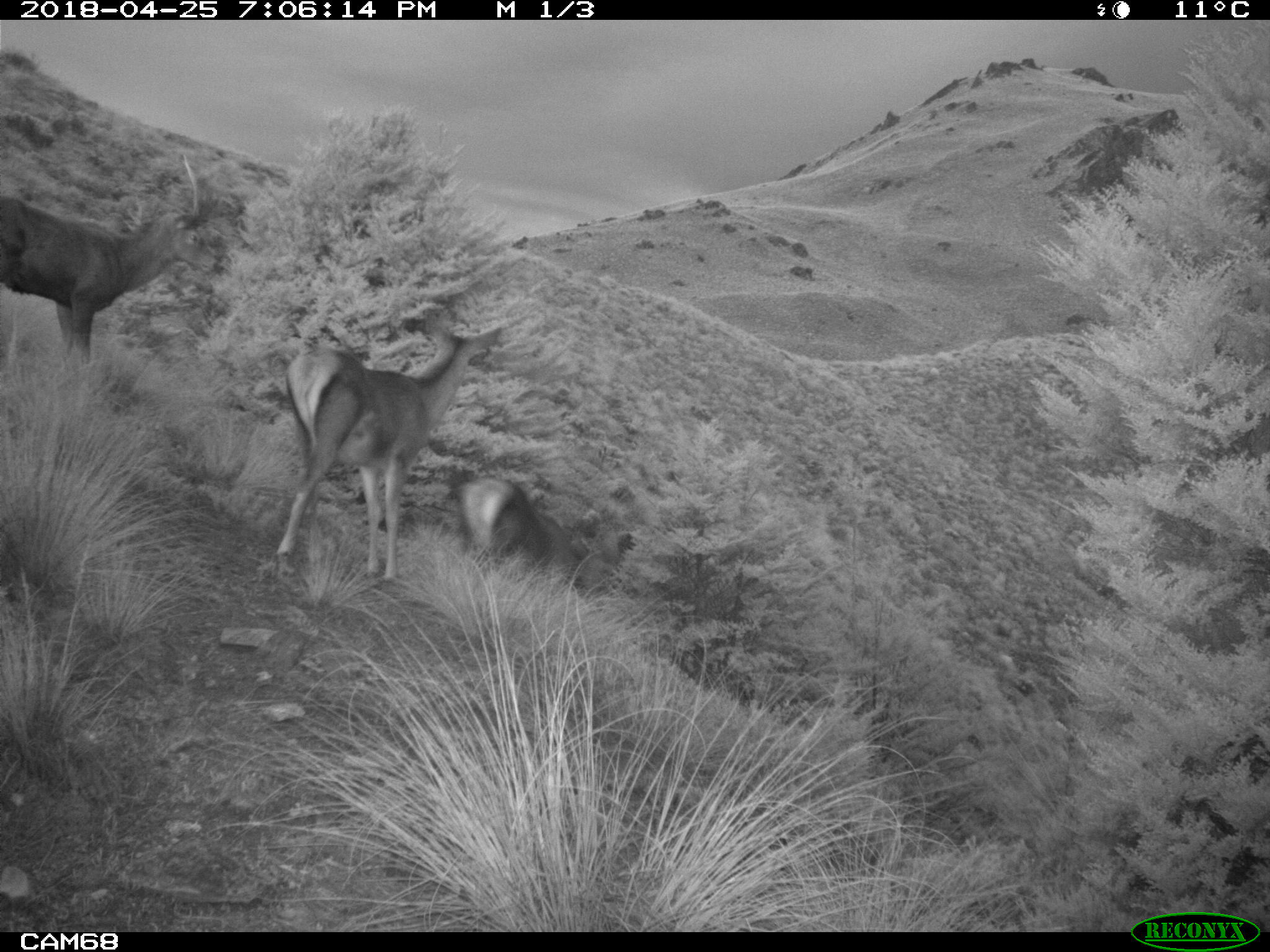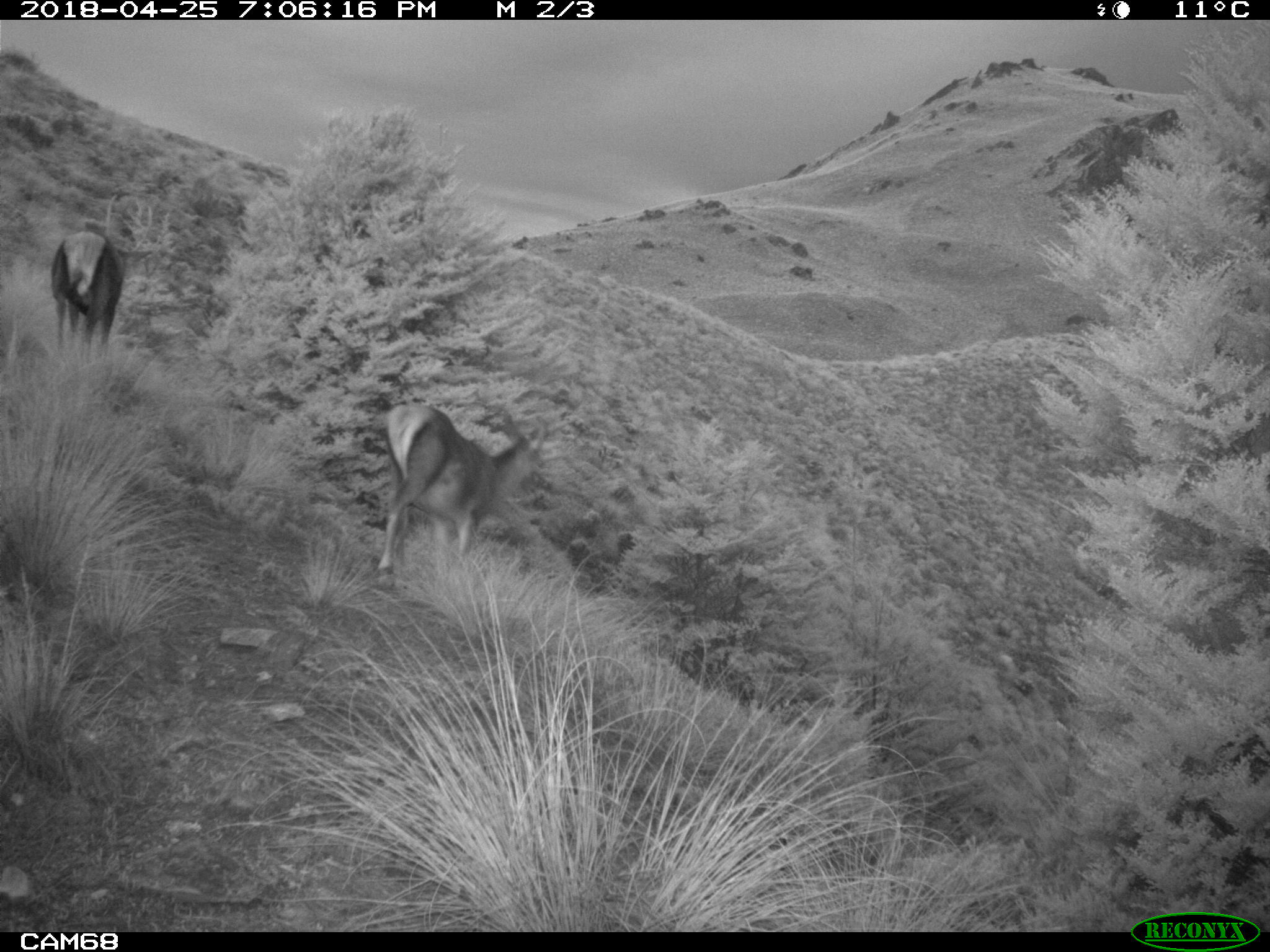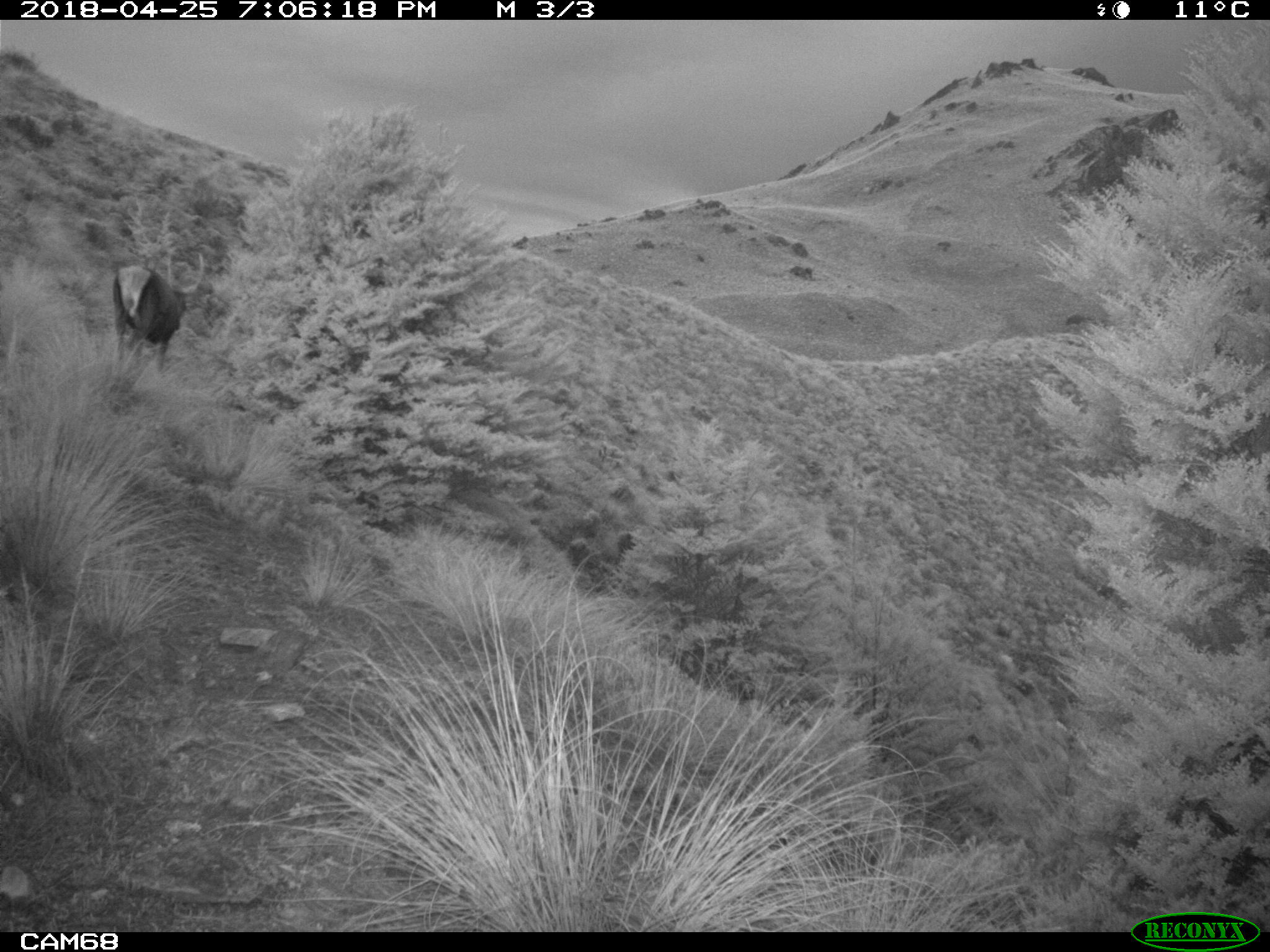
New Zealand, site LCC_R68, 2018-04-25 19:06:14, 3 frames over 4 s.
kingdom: Animalia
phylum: Chordata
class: Mammalia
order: Artiodactyla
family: Cervidae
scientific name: Cervidae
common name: deer